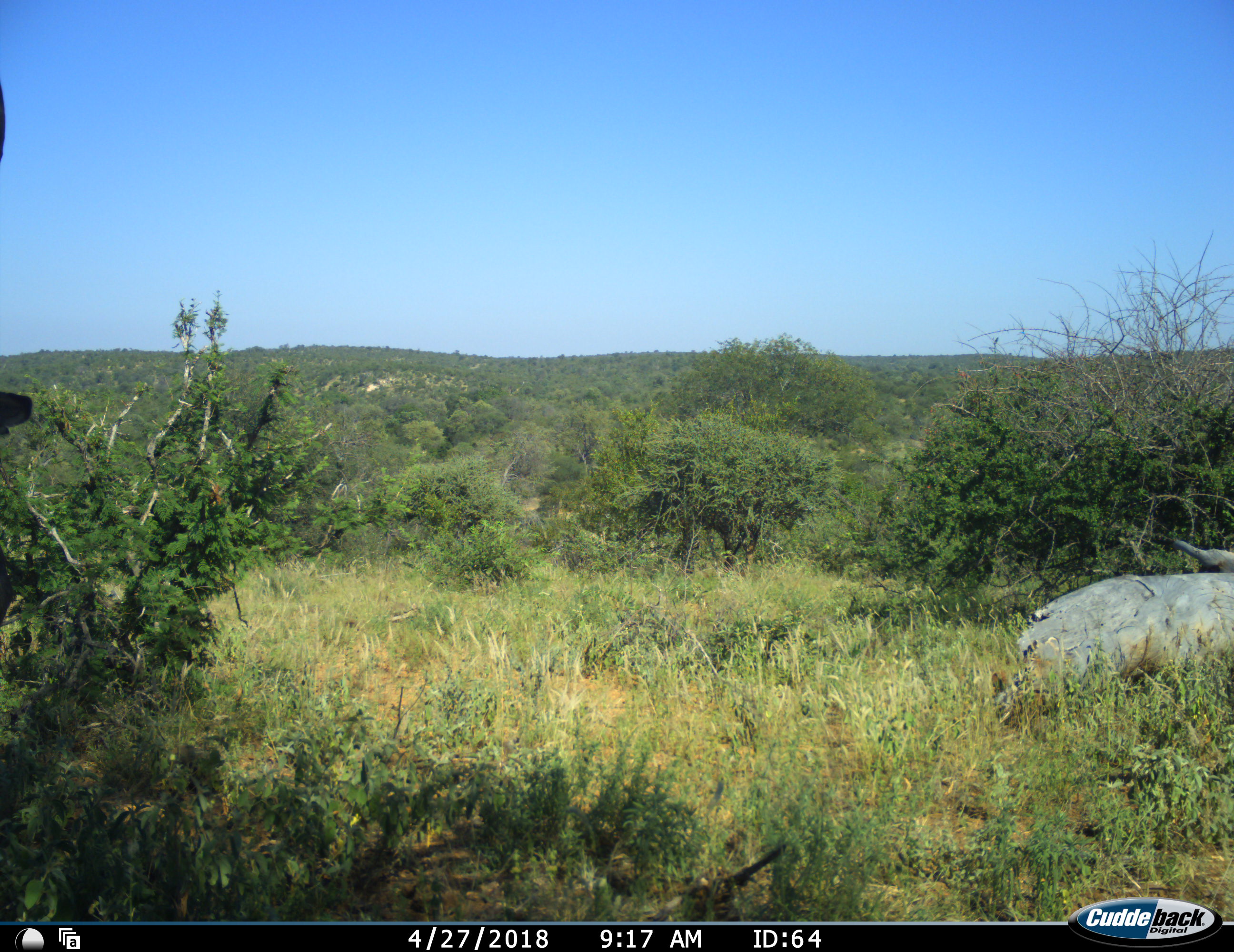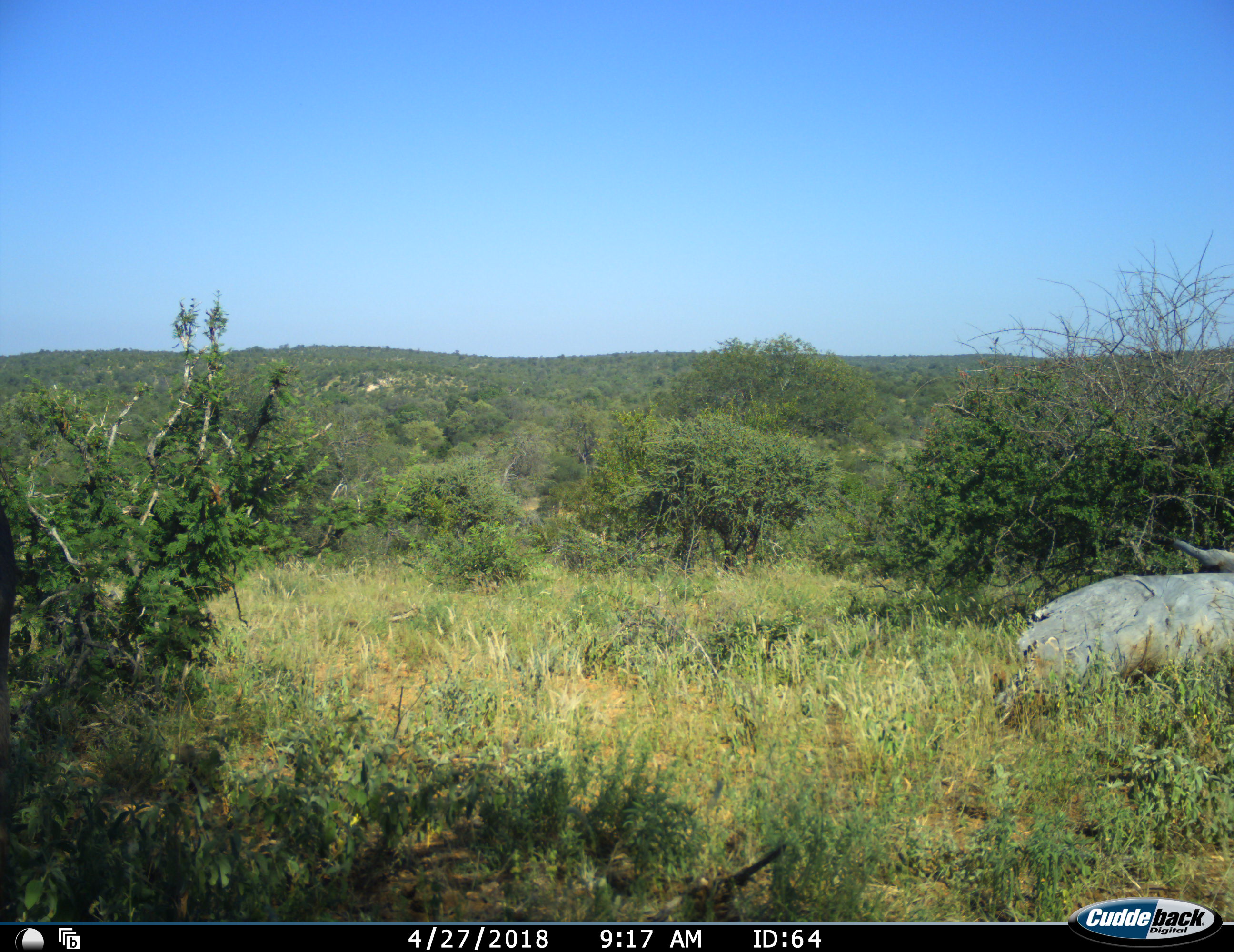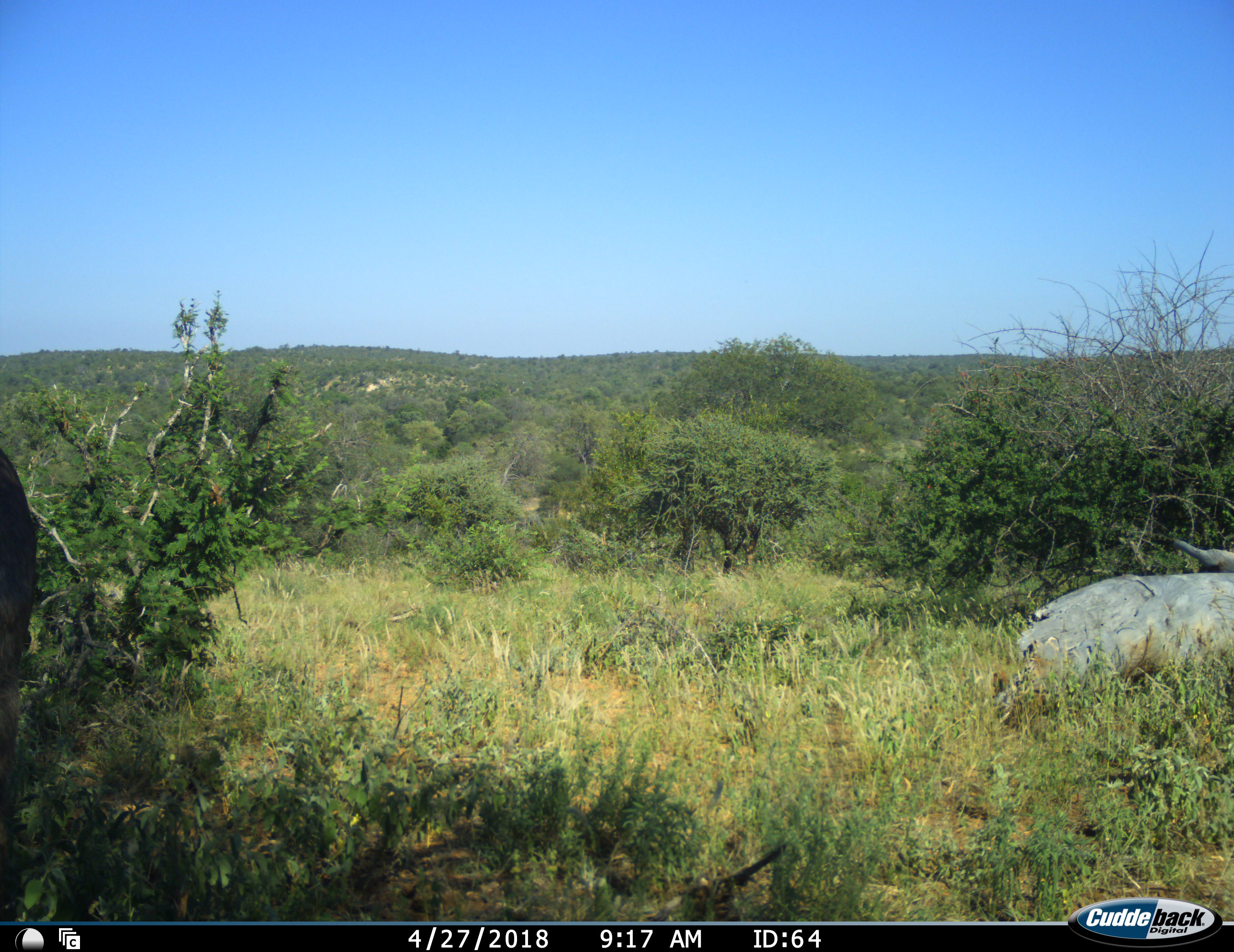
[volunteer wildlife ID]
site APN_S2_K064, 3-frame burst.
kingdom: Animalia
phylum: Chordata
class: Mammalia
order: Proboscidea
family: Elephantidae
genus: Loxodonta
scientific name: Loxodonta africana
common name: african bush elephant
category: elephant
Elephant (african bush elephant) (Loxodonta africana), count 1. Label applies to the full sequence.